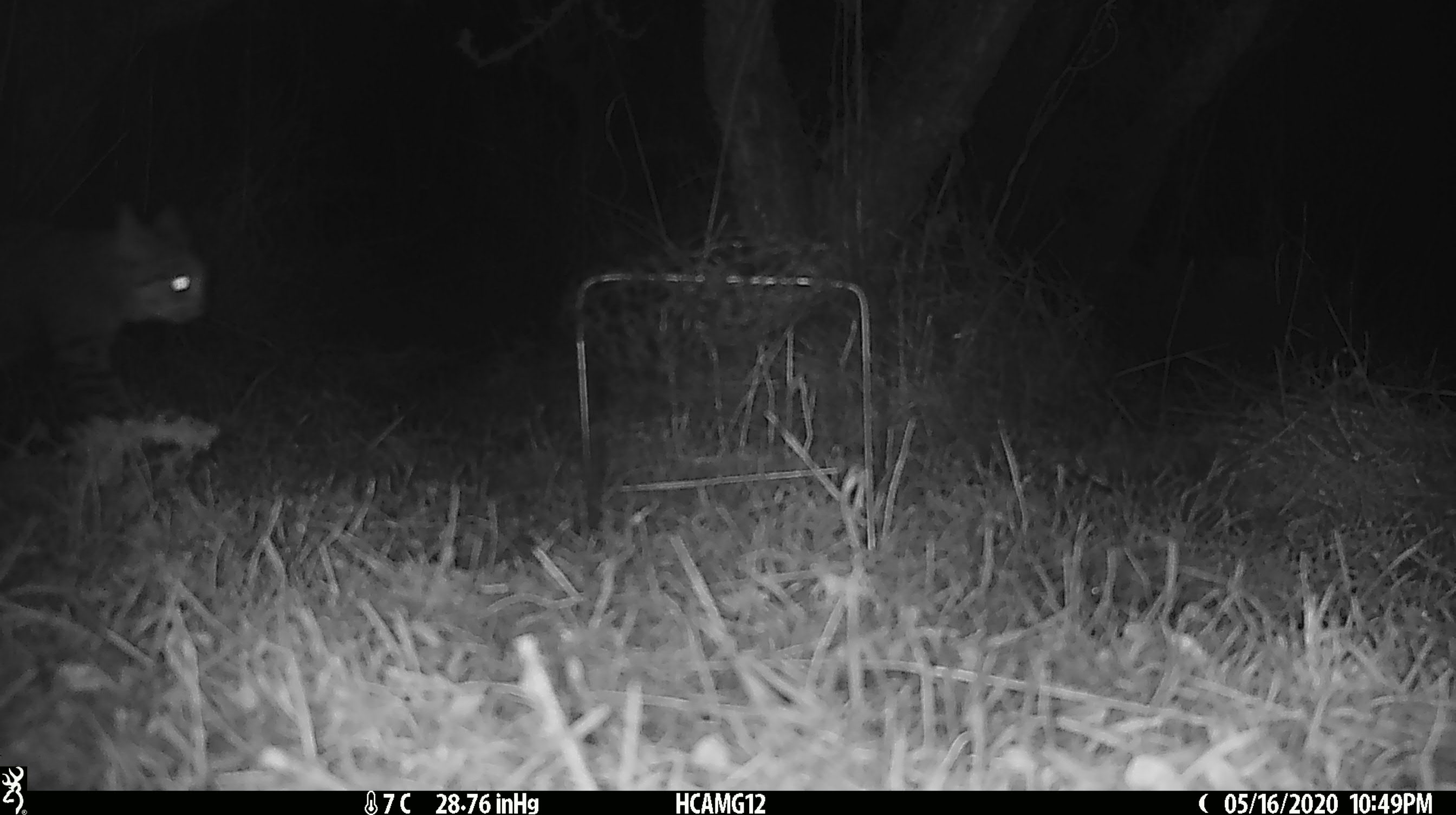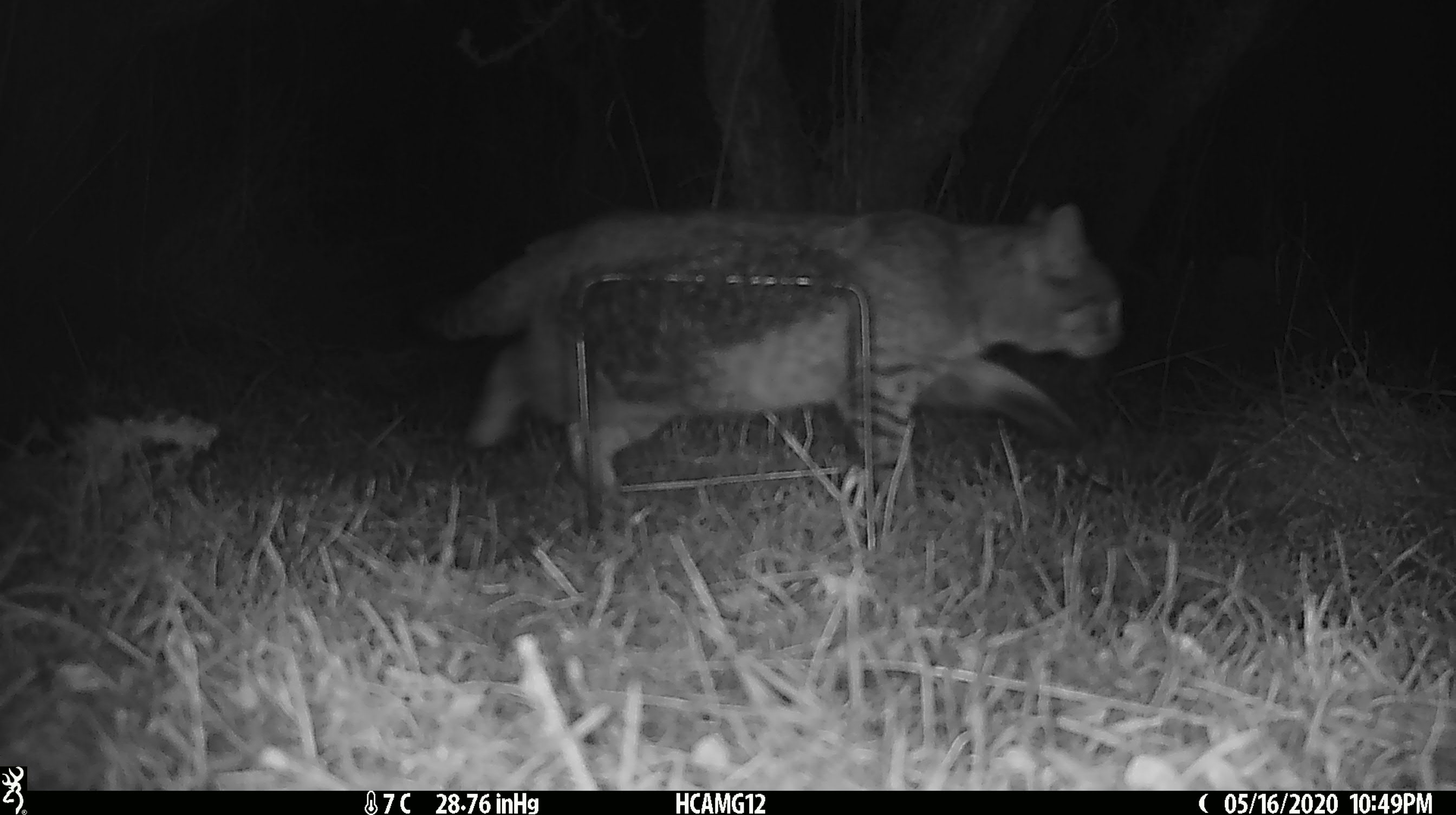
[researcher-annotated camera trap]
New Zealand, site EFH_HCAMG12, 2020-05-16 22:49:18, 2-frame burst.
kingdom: Animalia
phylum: Chordata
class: Mammalia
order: Carnivora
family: Felidae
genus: Felis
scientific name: Felis catus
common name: domestic cat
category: cat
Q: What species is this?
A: Cat (domestic cat) (Felis catus).